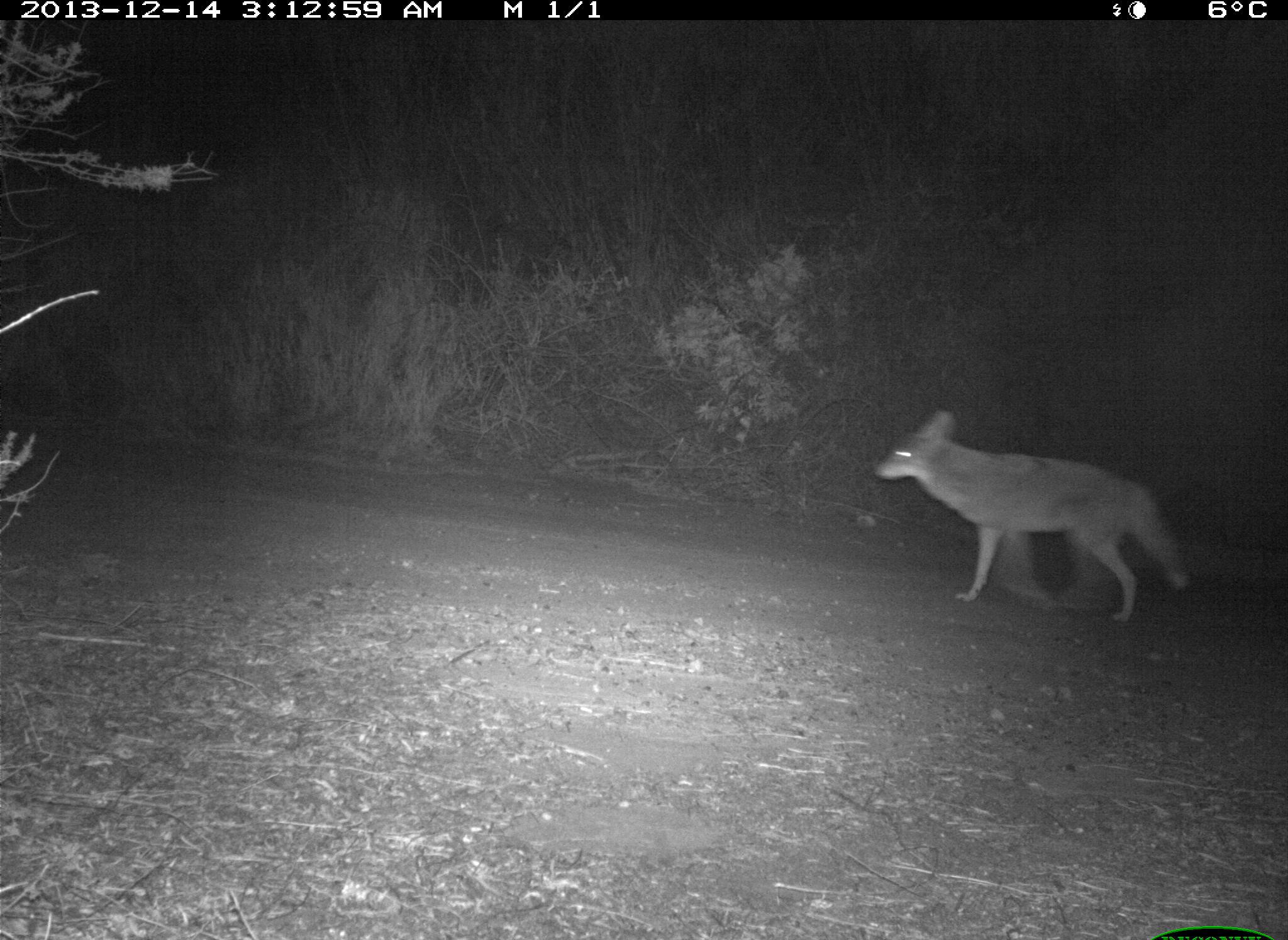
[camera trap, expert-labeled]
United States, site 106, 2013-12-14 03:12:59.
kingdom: Animalia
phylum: Chordata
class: Mammalia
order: Carnivora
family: Canidae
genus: Canis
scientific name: Canis latrans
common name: coyote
Coyote (Canis latrans).